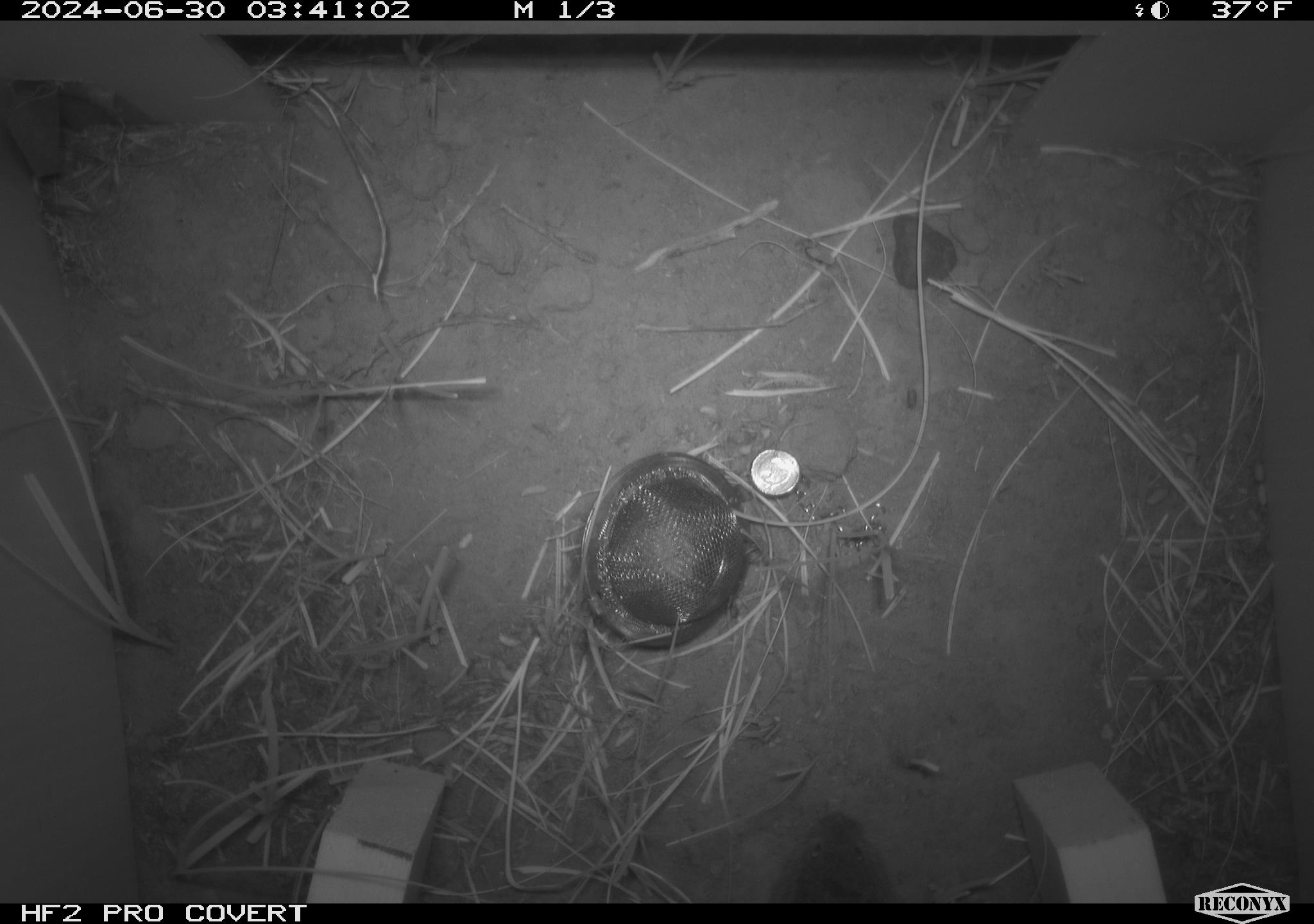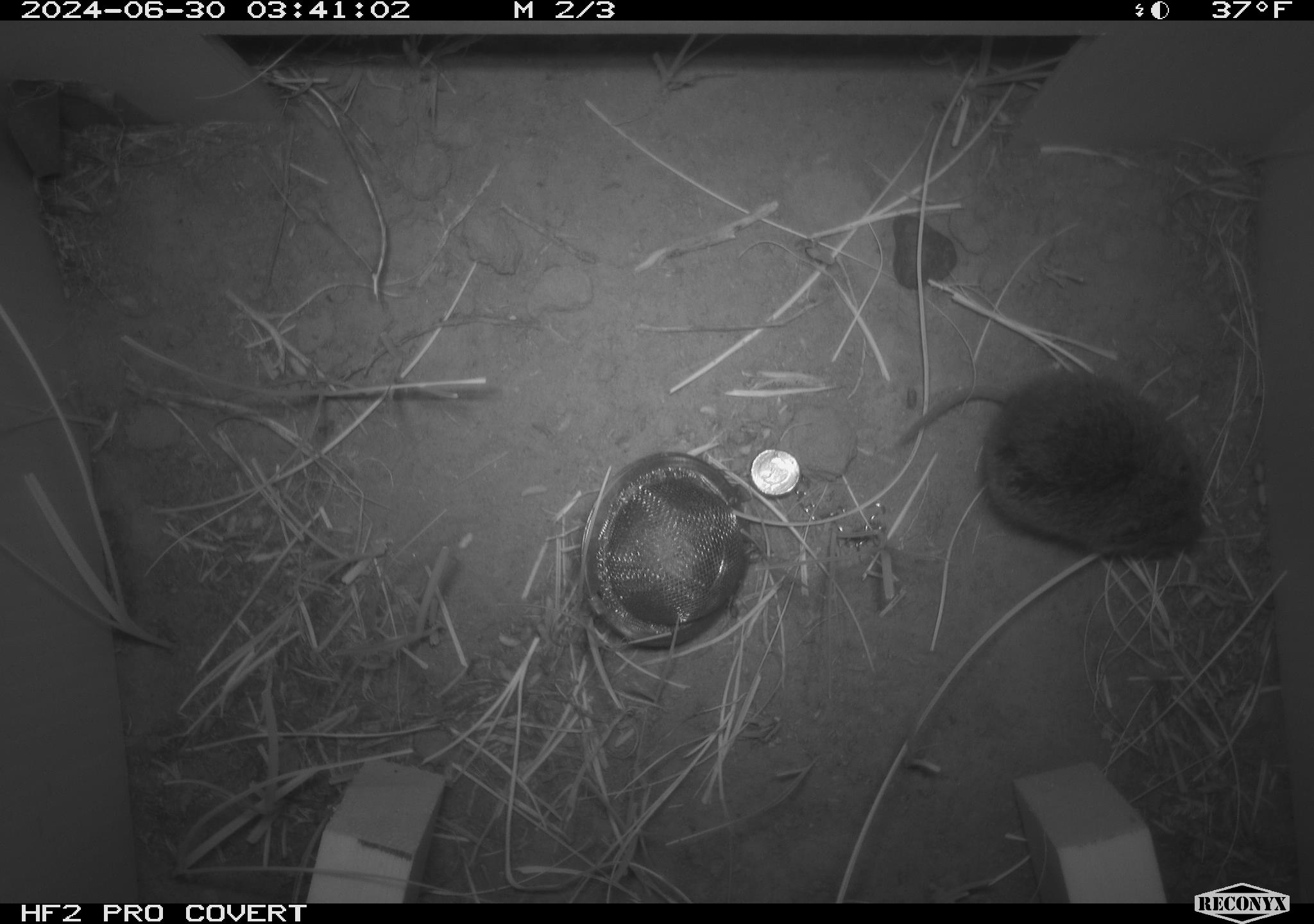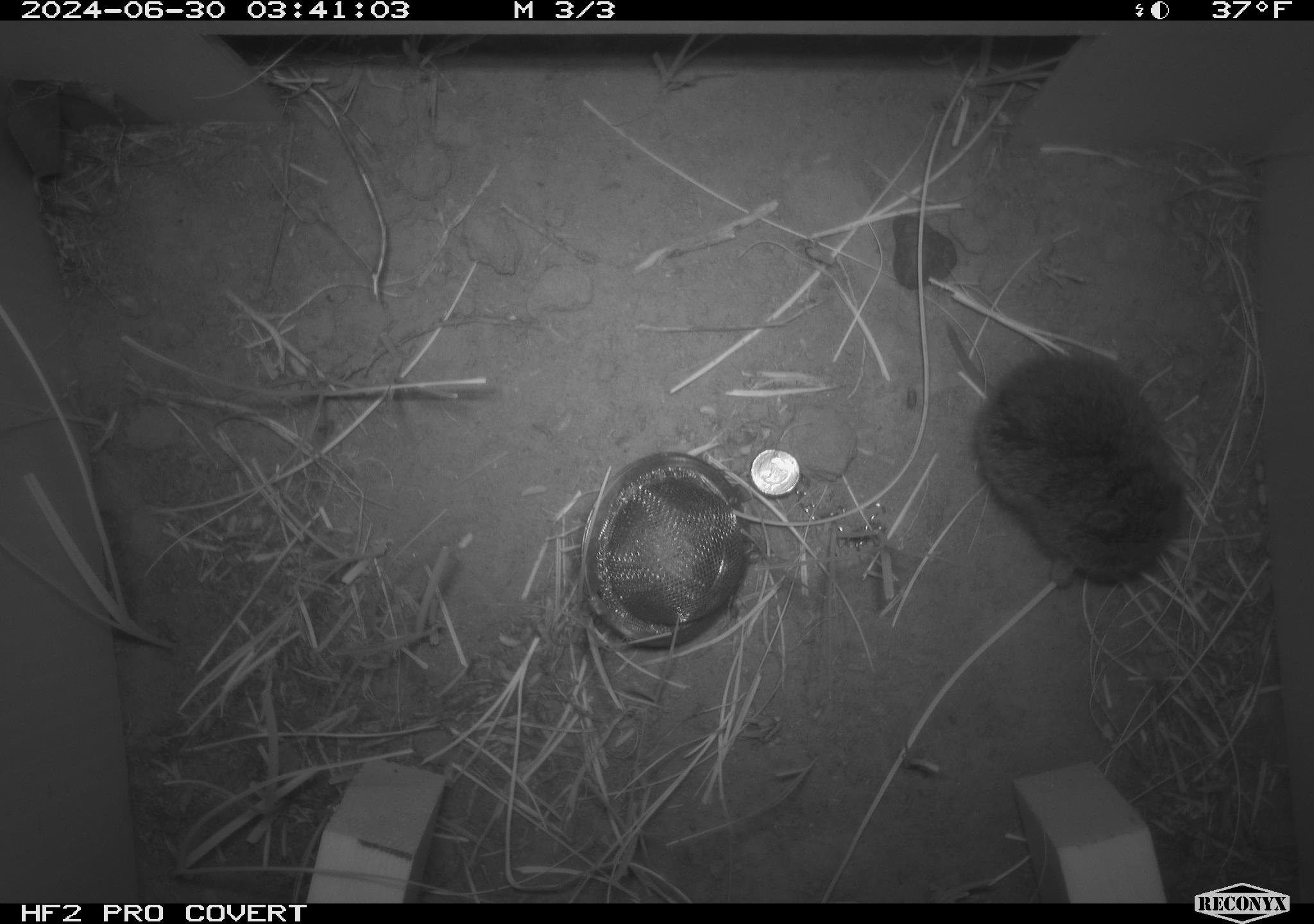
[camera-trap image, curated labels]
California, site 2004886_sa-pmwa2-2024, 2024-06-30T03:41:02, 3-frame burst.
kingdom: Animalia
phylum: Chordata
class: Mammalia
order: Rodentia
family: Cricetidae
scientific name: Arvicolinae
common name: voles, lemmings, and muskrats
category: arvicolinae subfamily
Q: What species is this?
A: Arvicolinae subfamily (voles, lemmings, and muskrats) (Arvicolinae).